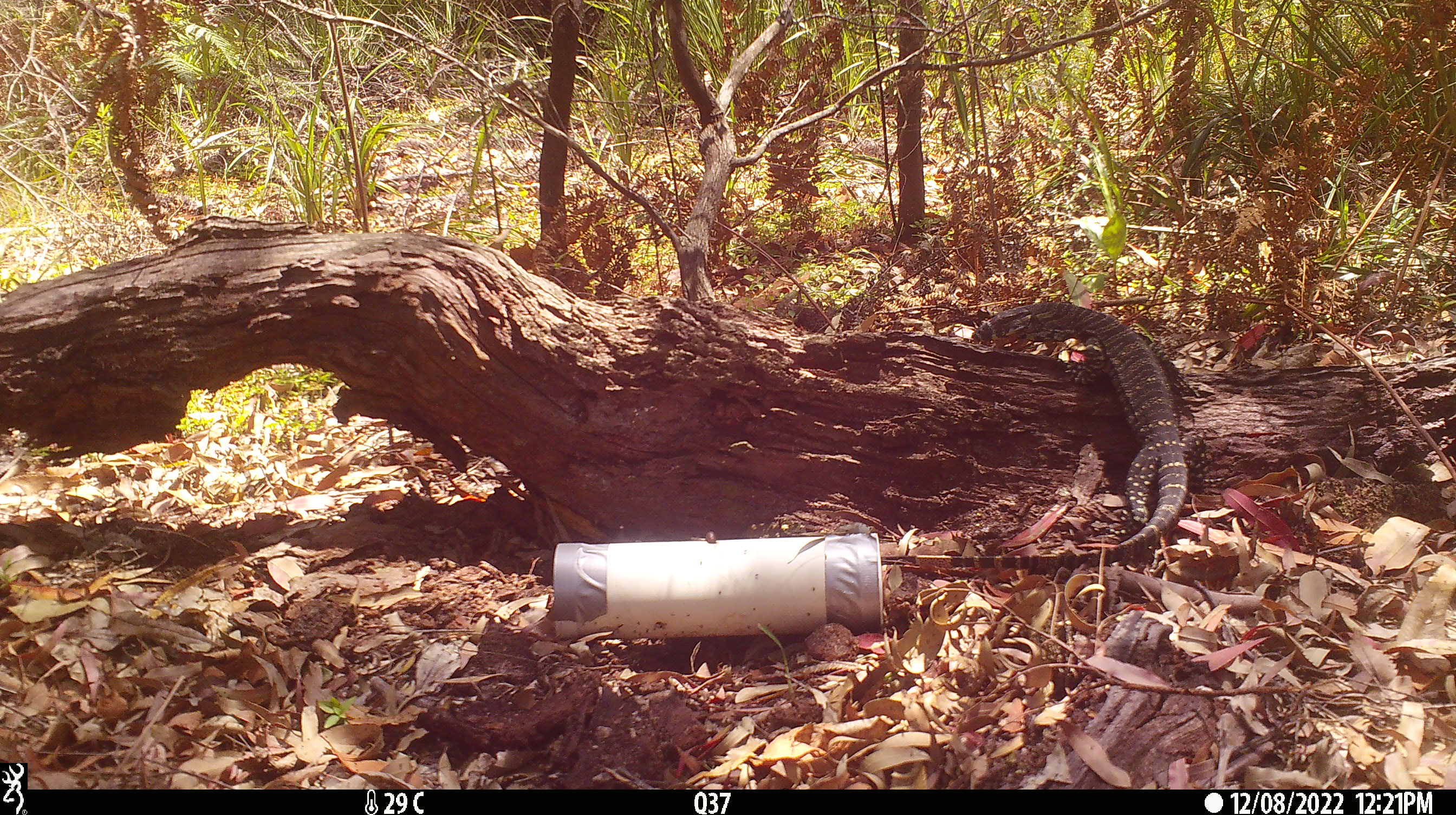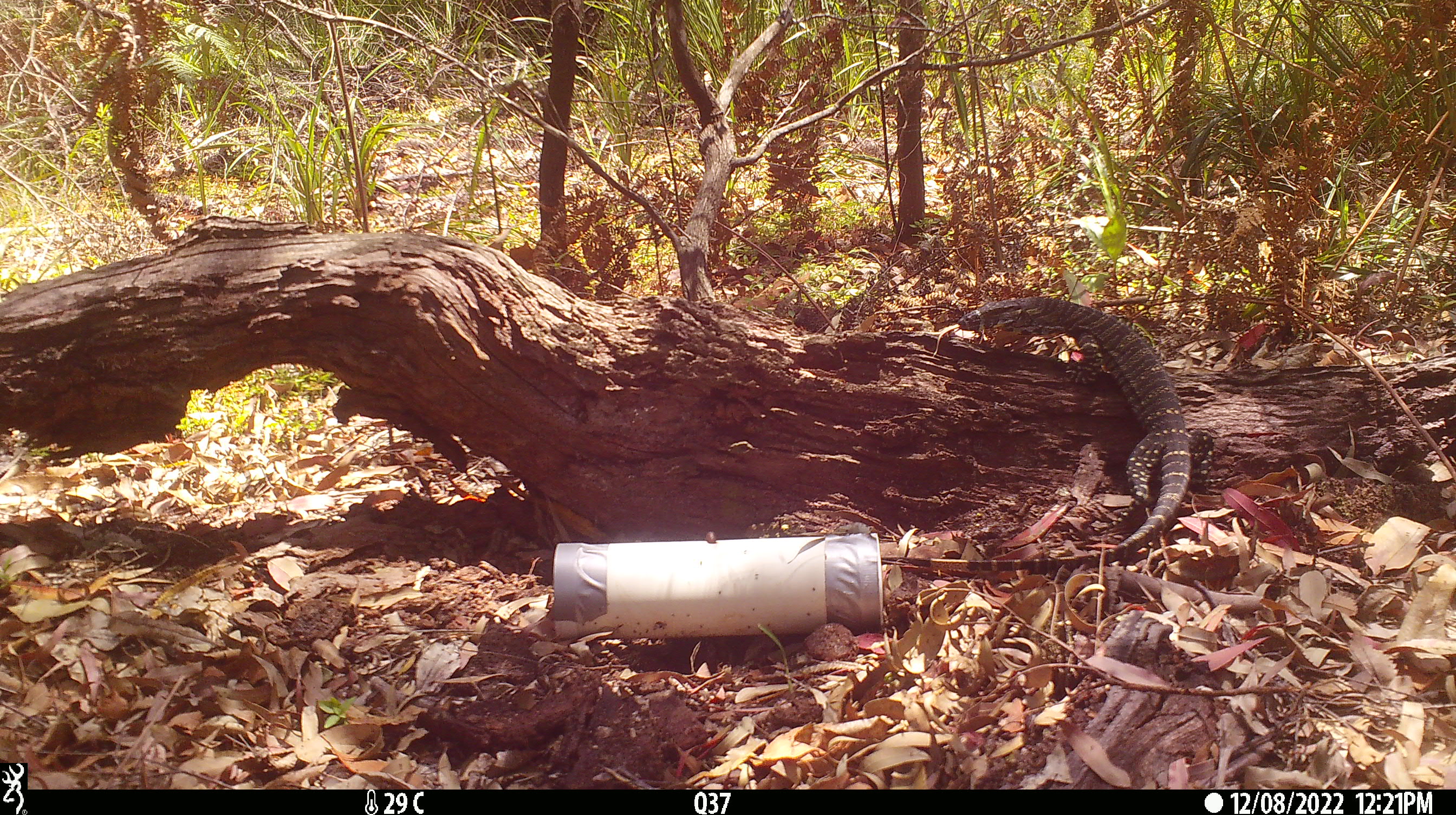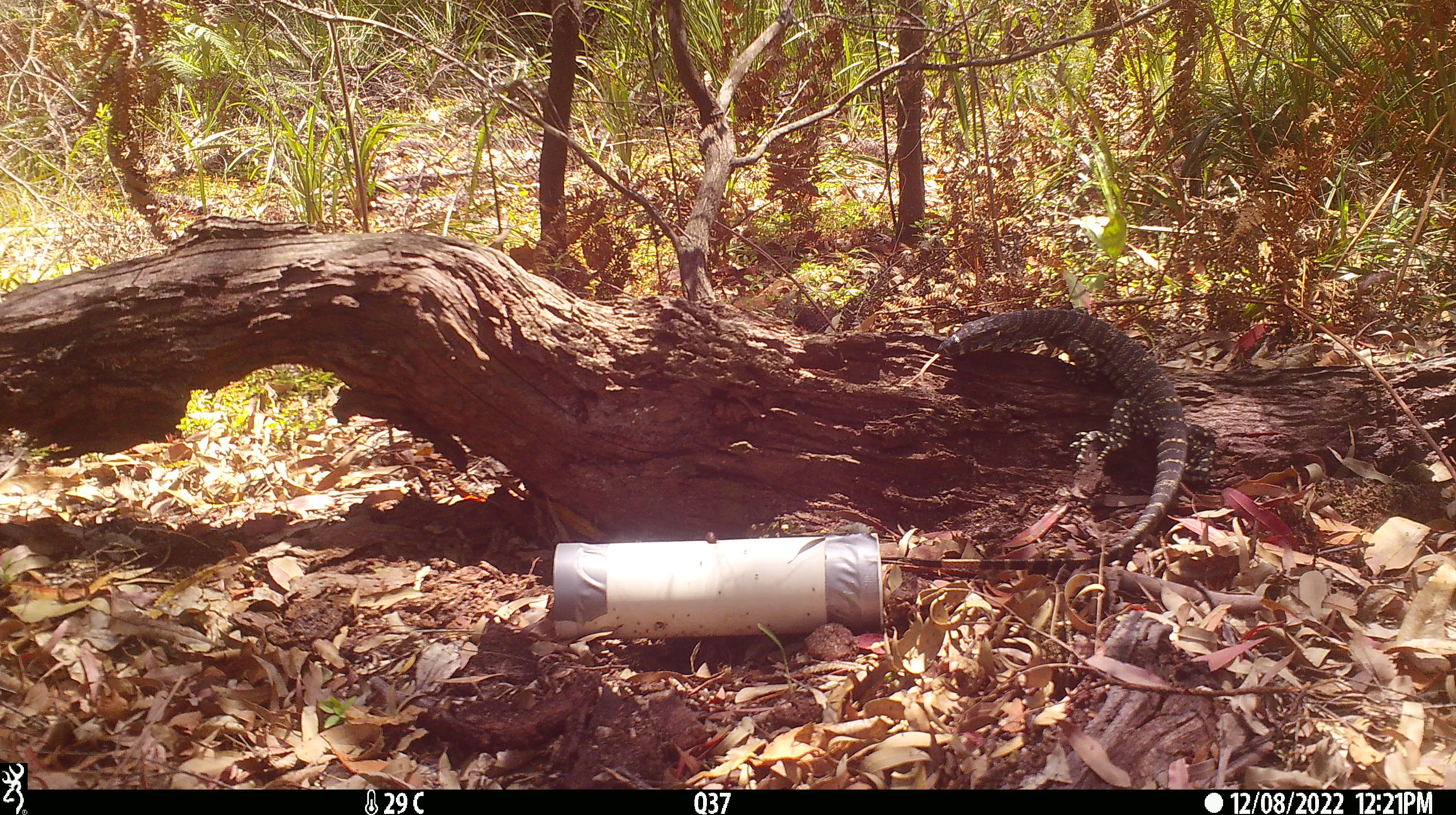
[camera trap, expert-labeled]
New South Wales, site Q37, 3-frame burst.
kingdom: Animalia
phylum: Chordata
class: Reptilia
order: Squamata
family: Varanidae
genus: Varanus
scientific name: Varanus varius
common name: lace monitor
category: goanna